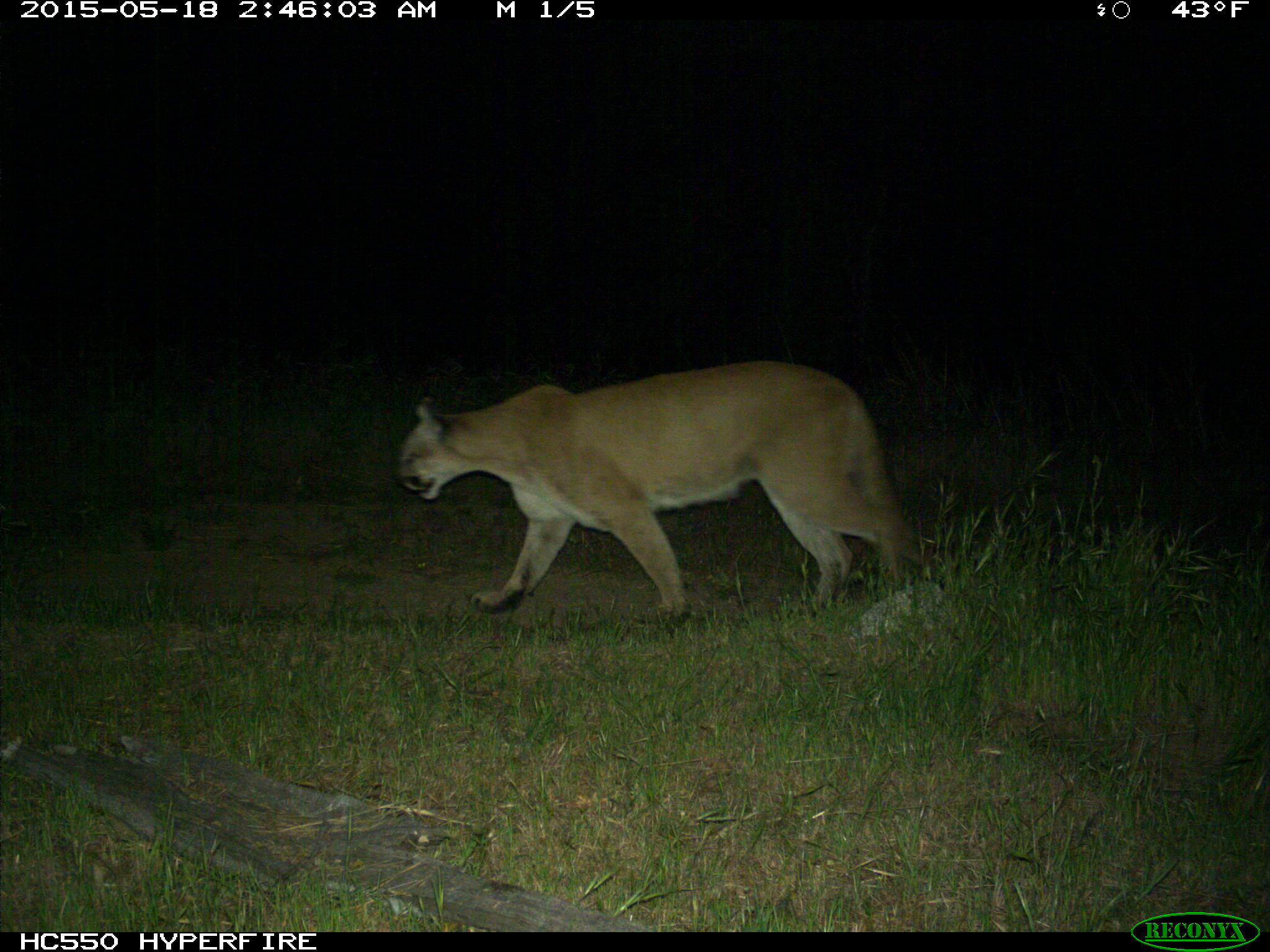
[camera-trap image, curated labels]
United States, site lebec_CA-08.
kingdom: Animalia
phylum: Chordata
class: Mammalia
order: Carnivora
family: Felidae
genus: Puma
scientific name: Puma concolor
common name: mountain lion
Puma concolor (mountain lion).